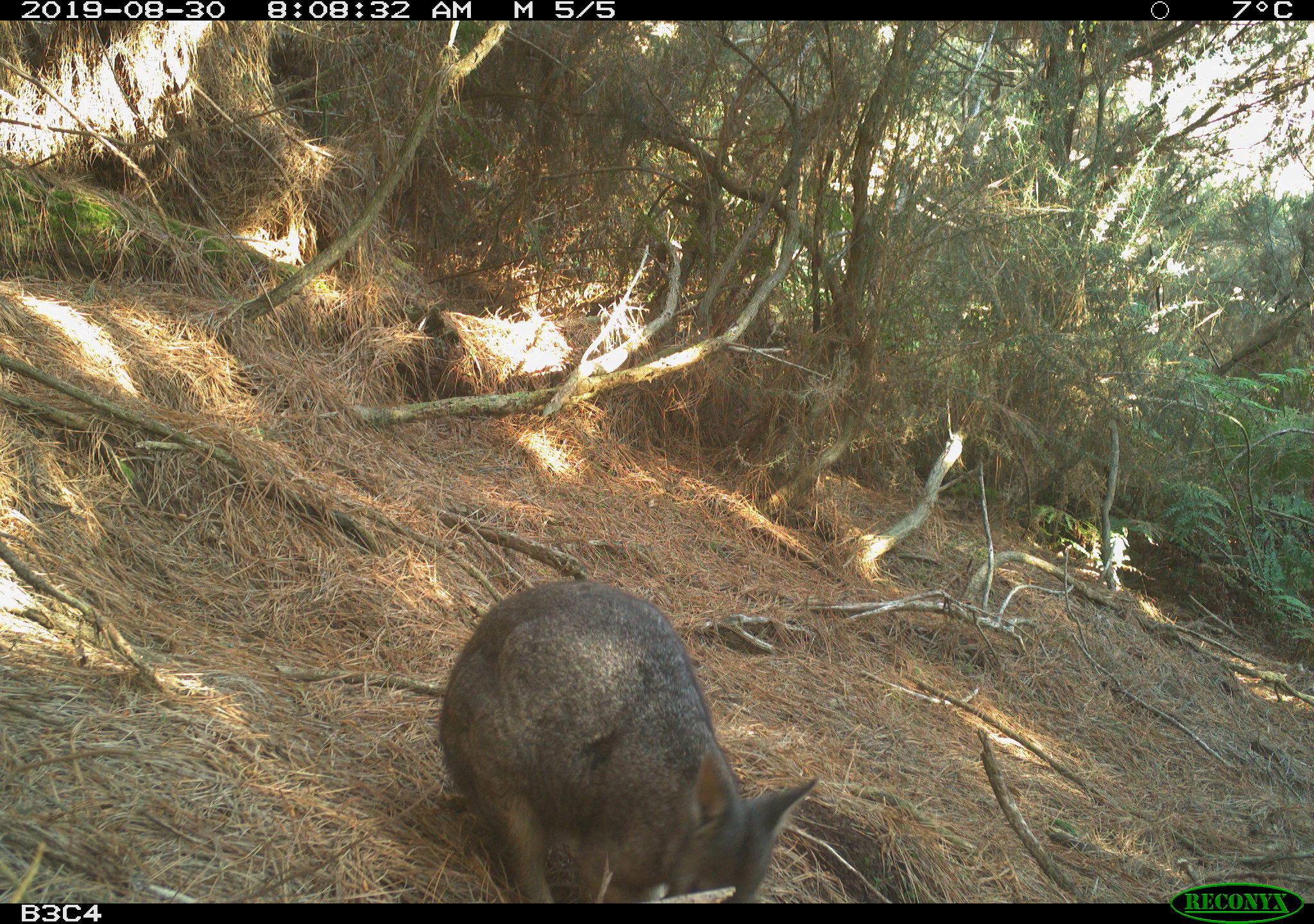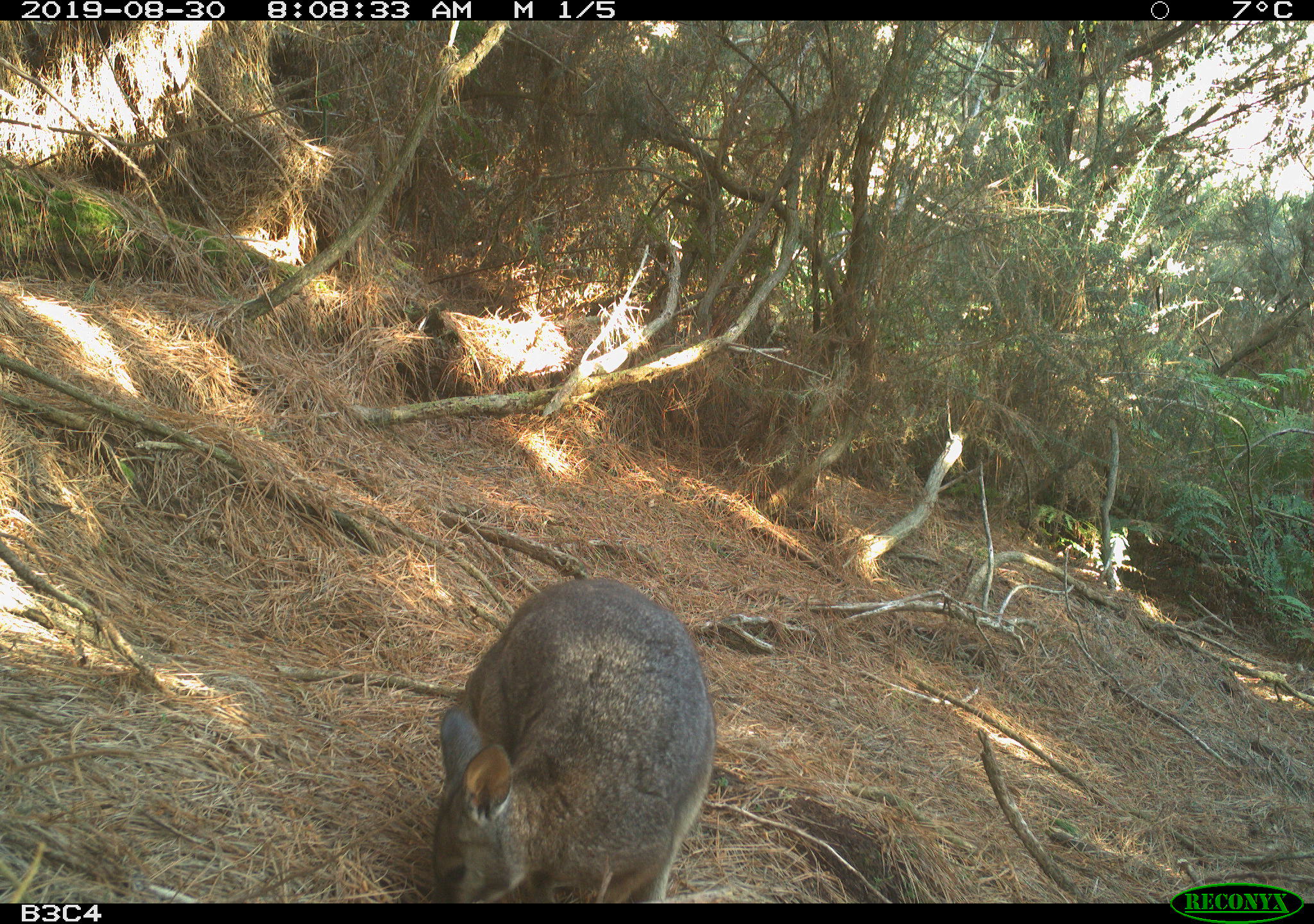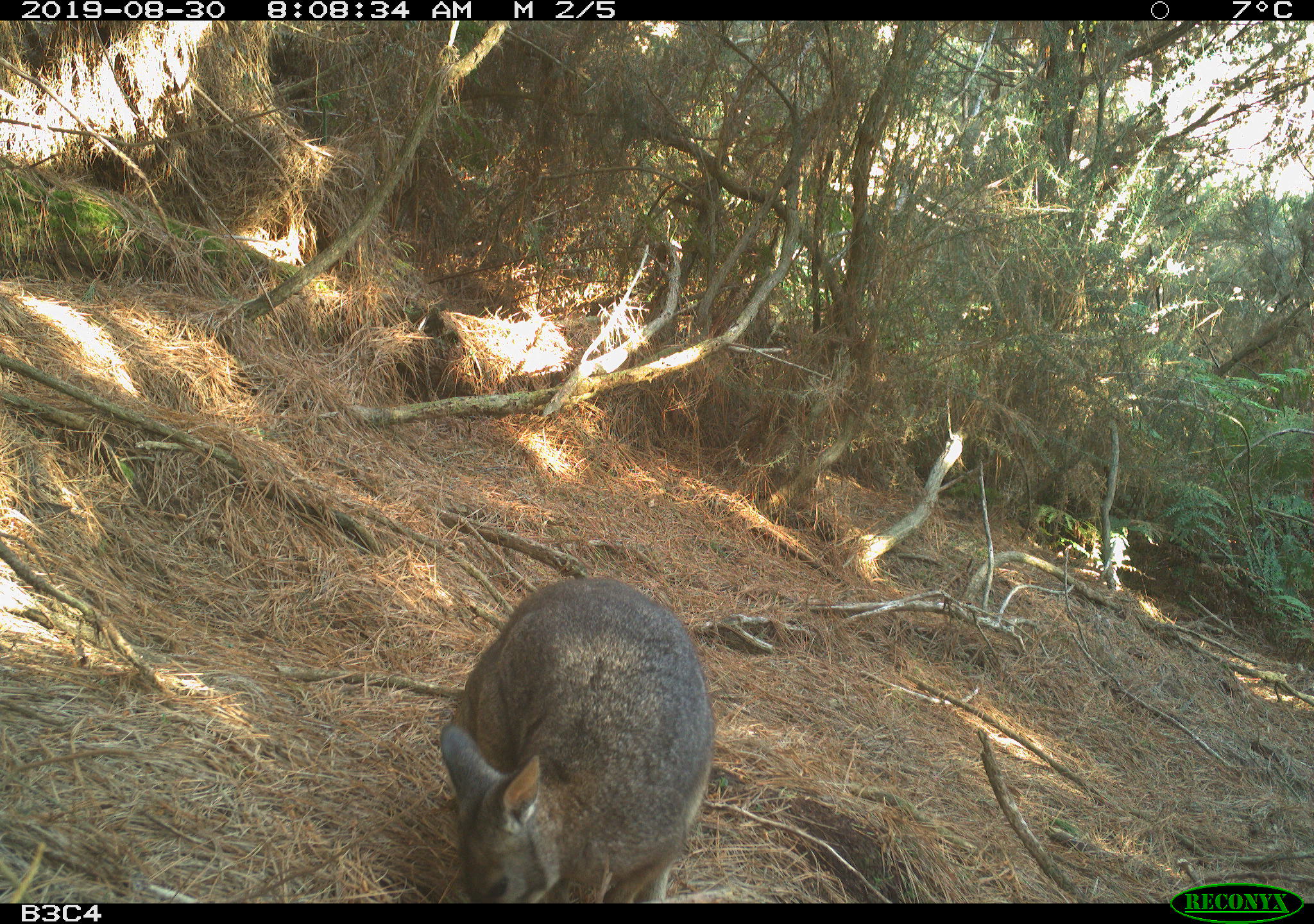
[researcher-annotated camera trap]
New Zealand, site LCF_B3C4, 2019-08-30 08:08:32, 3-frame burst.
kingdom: Animalia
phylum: Chordata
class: Mammalia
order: Diprotodontia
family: Macropodidae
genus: Notamacropus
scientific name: Notamacropus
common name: wallaby